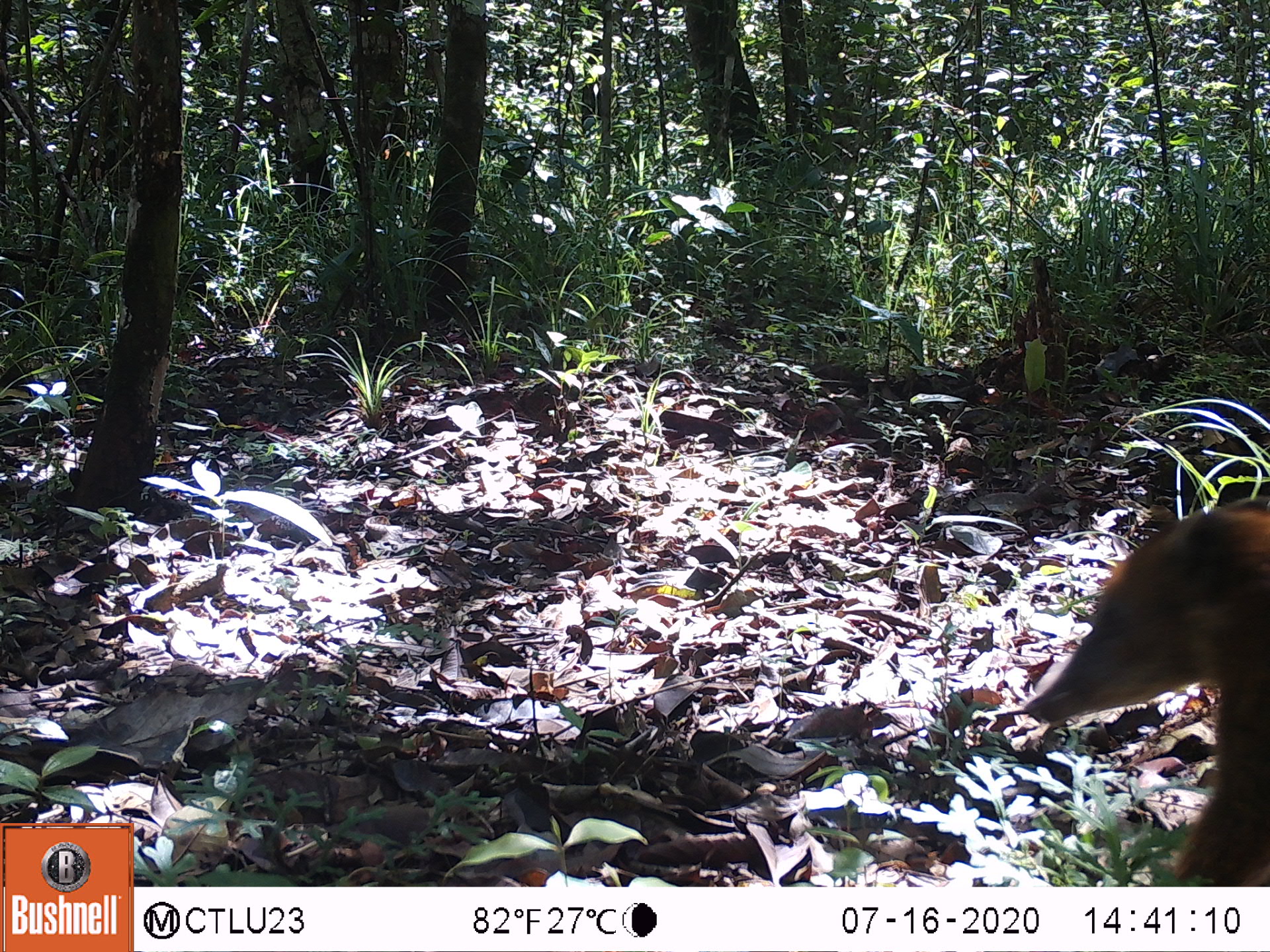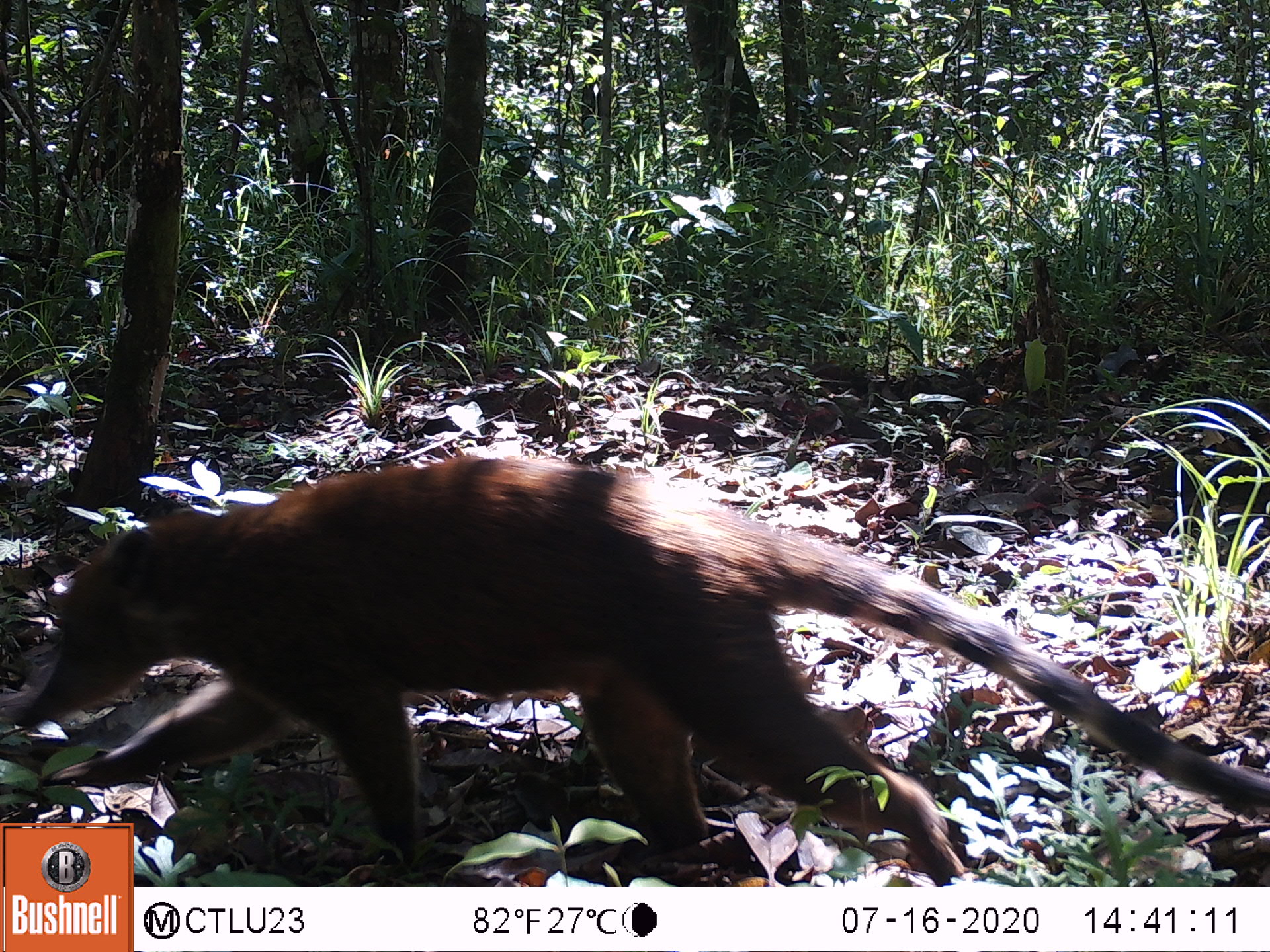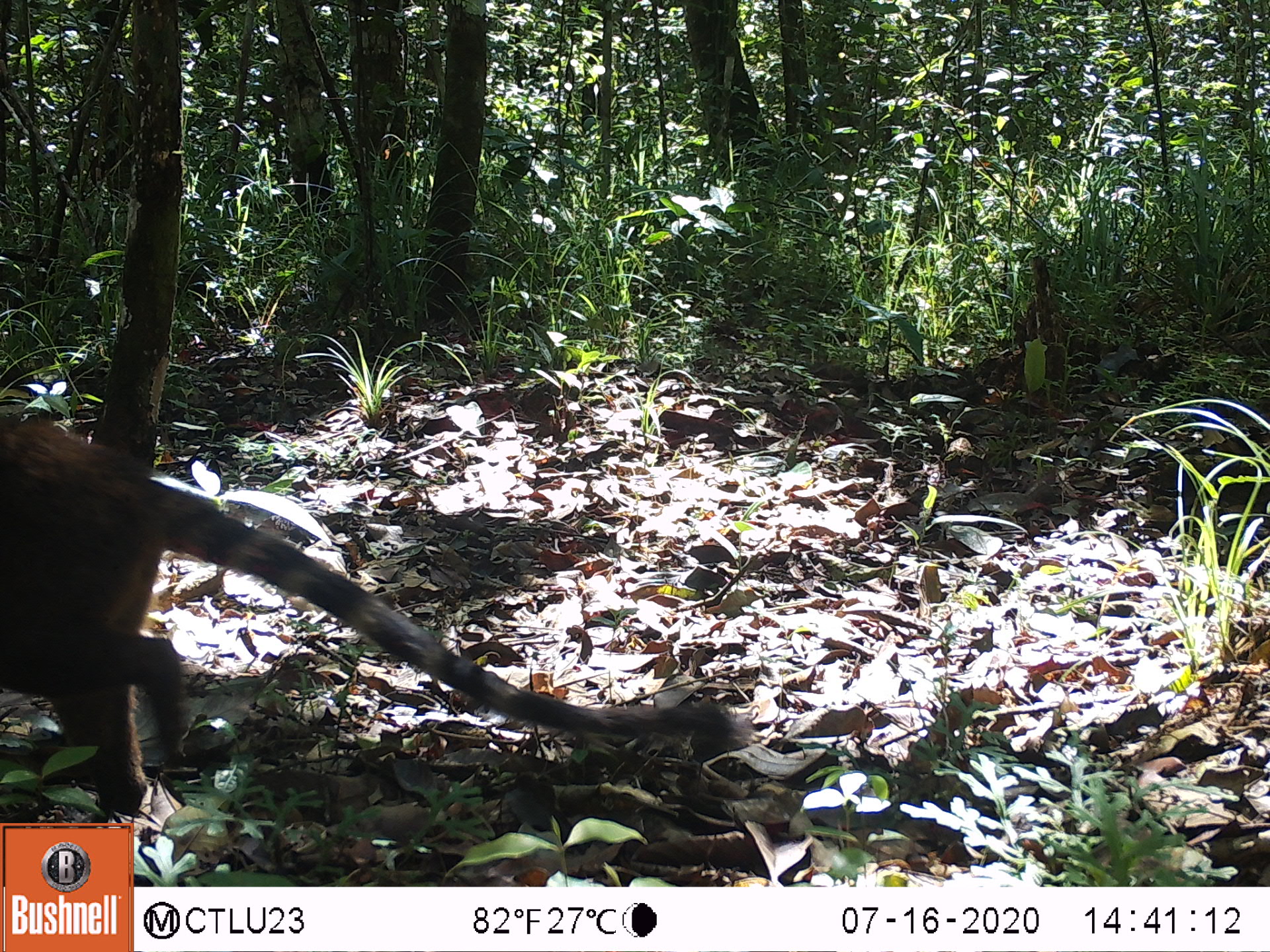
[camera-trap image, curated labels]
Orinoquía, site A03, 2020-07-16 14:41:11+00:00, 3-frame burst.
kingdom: Animalia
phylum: Chordata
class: Mammalia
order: Carnivora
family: Procyonidae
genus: Nasua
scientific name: Nasua nasua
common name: south american coati